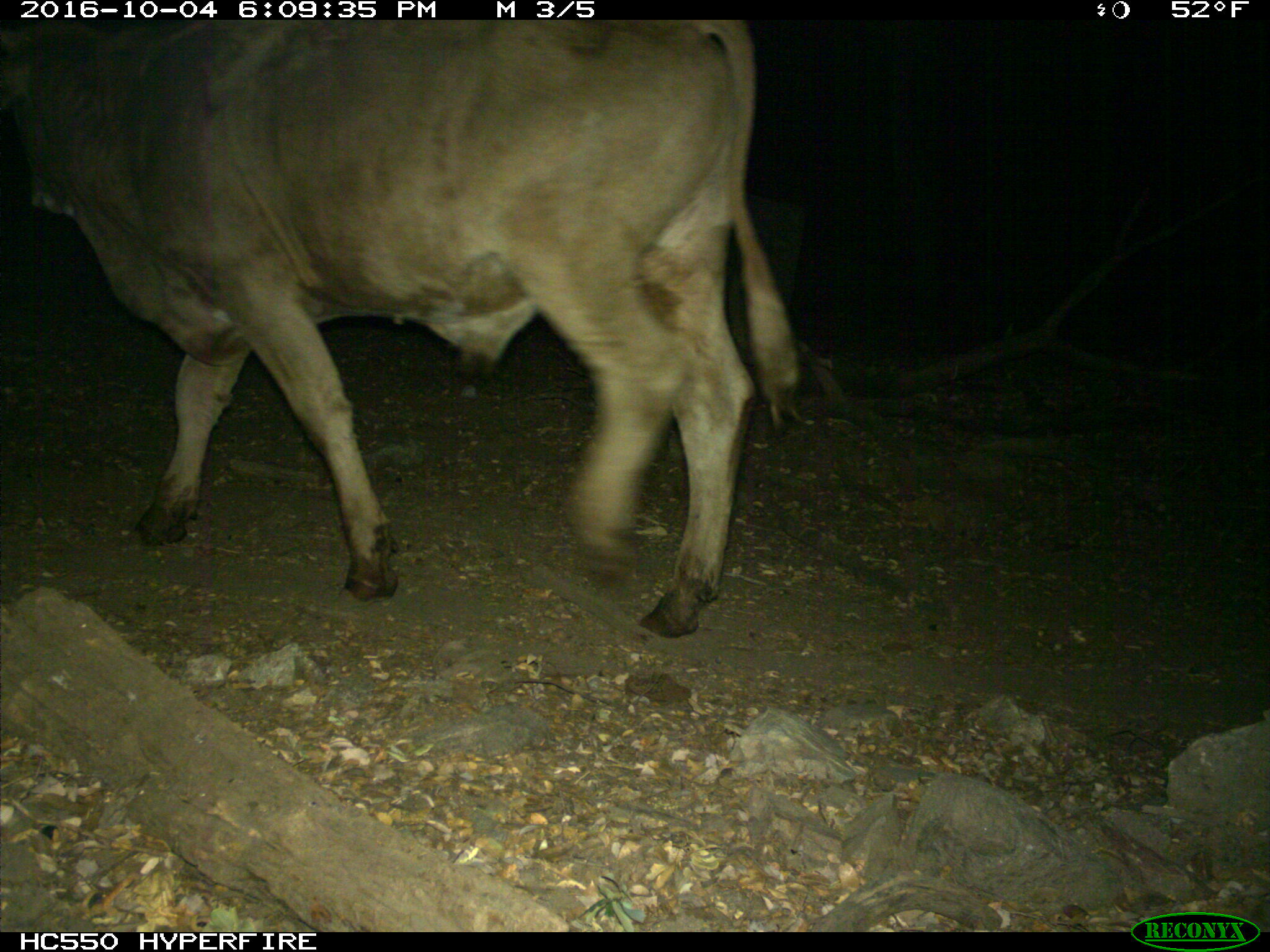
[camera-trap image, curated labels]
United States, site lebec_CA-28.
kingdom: Animalia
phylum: Chordata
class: Mammalia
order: Artiodactyla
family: Bovidae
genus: Bos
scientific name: Bos taurus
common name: domestic cow